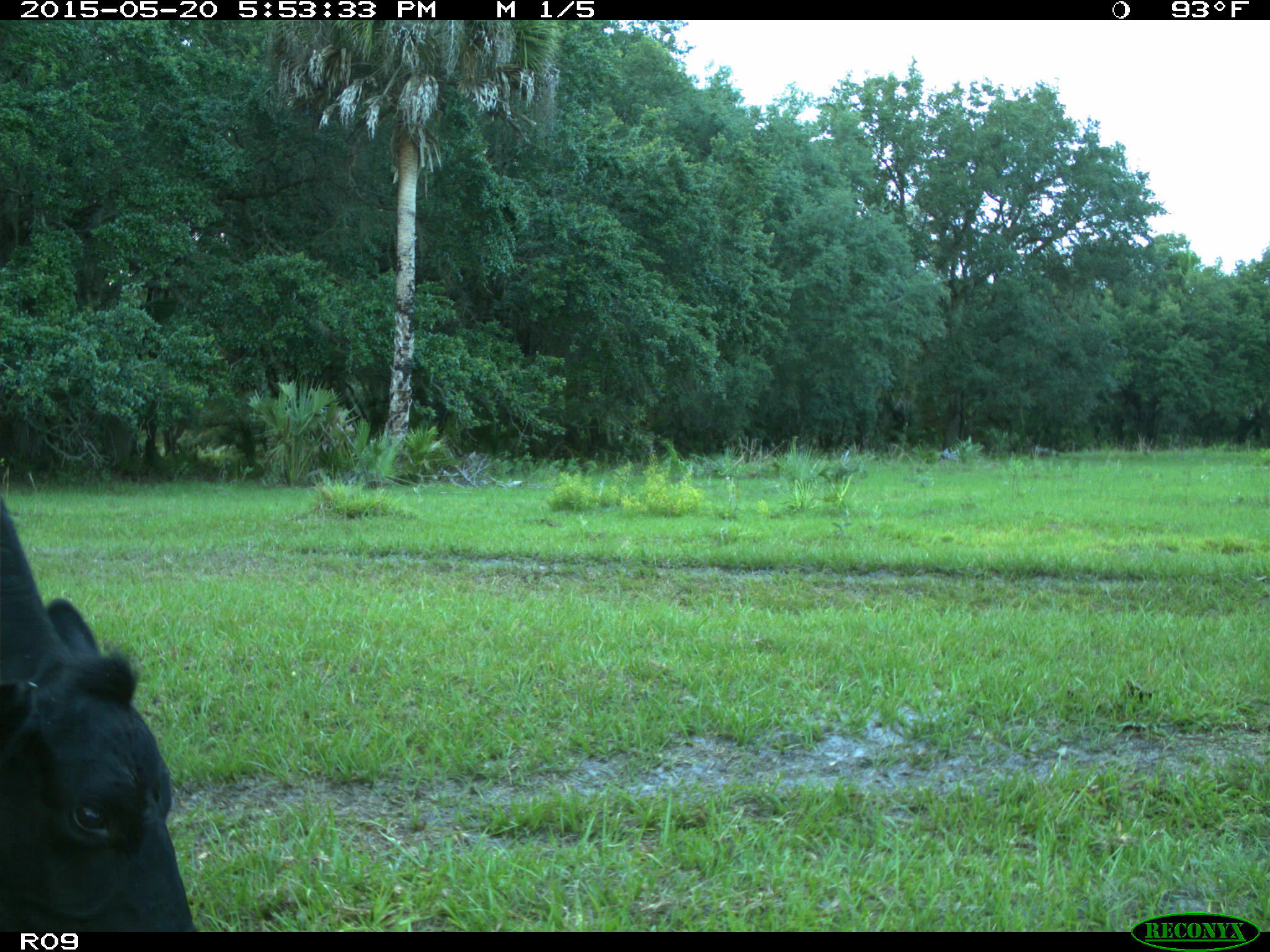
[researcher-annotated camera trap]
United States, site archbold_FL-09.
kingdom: Animalia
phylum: Chordata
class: Mammalia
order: Artiodactyla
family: Bovidae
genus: Bos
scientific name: Bos taurus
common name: domestic cow